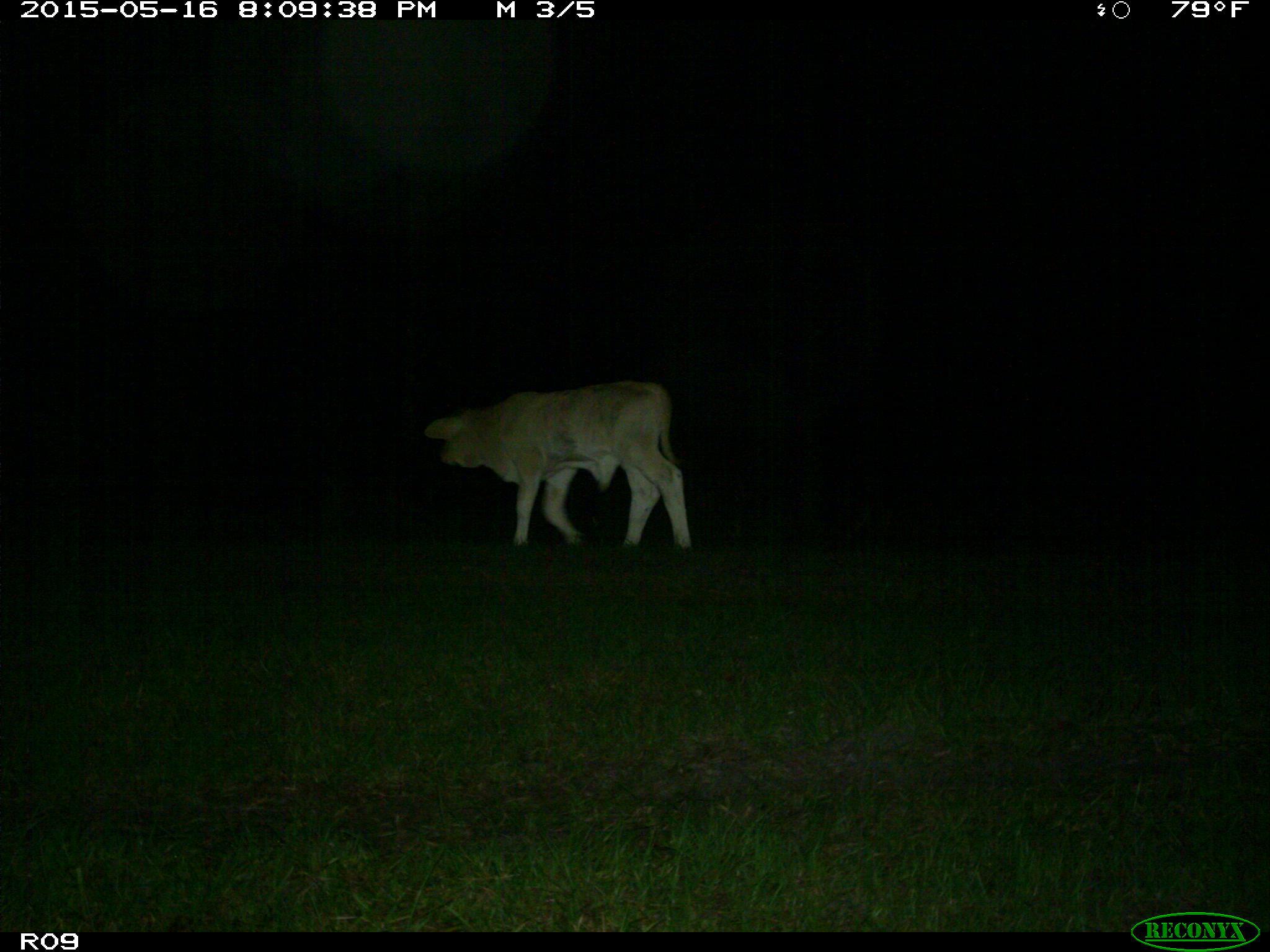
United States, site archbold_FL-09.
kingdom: Animalia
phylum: Chordata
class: Mammalia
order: Artiodactyla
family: Bovidae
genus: Bos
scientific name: Bos taurus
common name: domestic cow